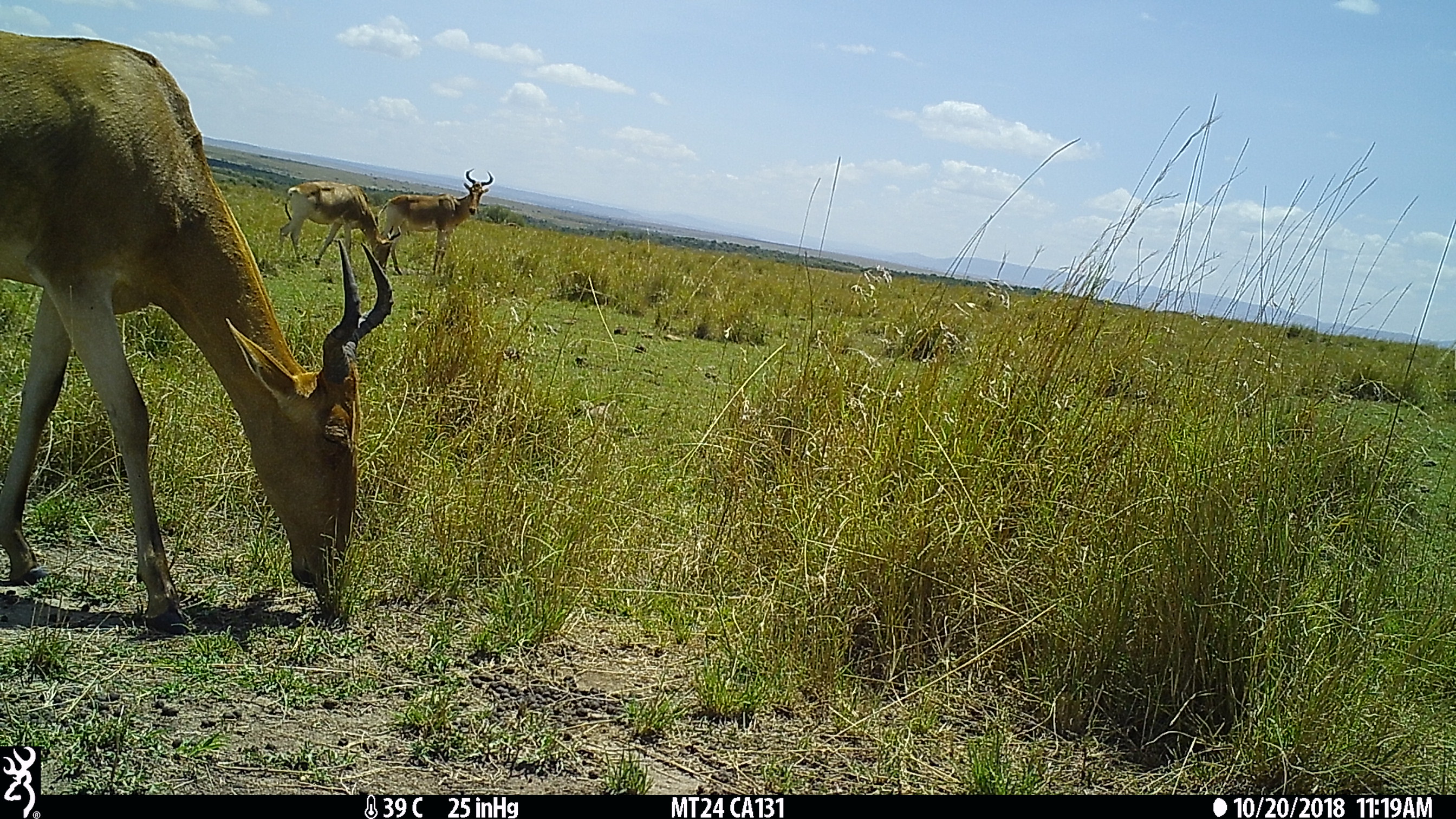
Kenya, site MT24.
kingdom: Animalia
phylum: Chordata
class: Mammalia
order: Artiodactyla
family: Bovidae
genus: Alcelaphus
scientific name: Alcelaphus buselaphus cokii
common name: coke's hartebeest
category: hartebeest cokes